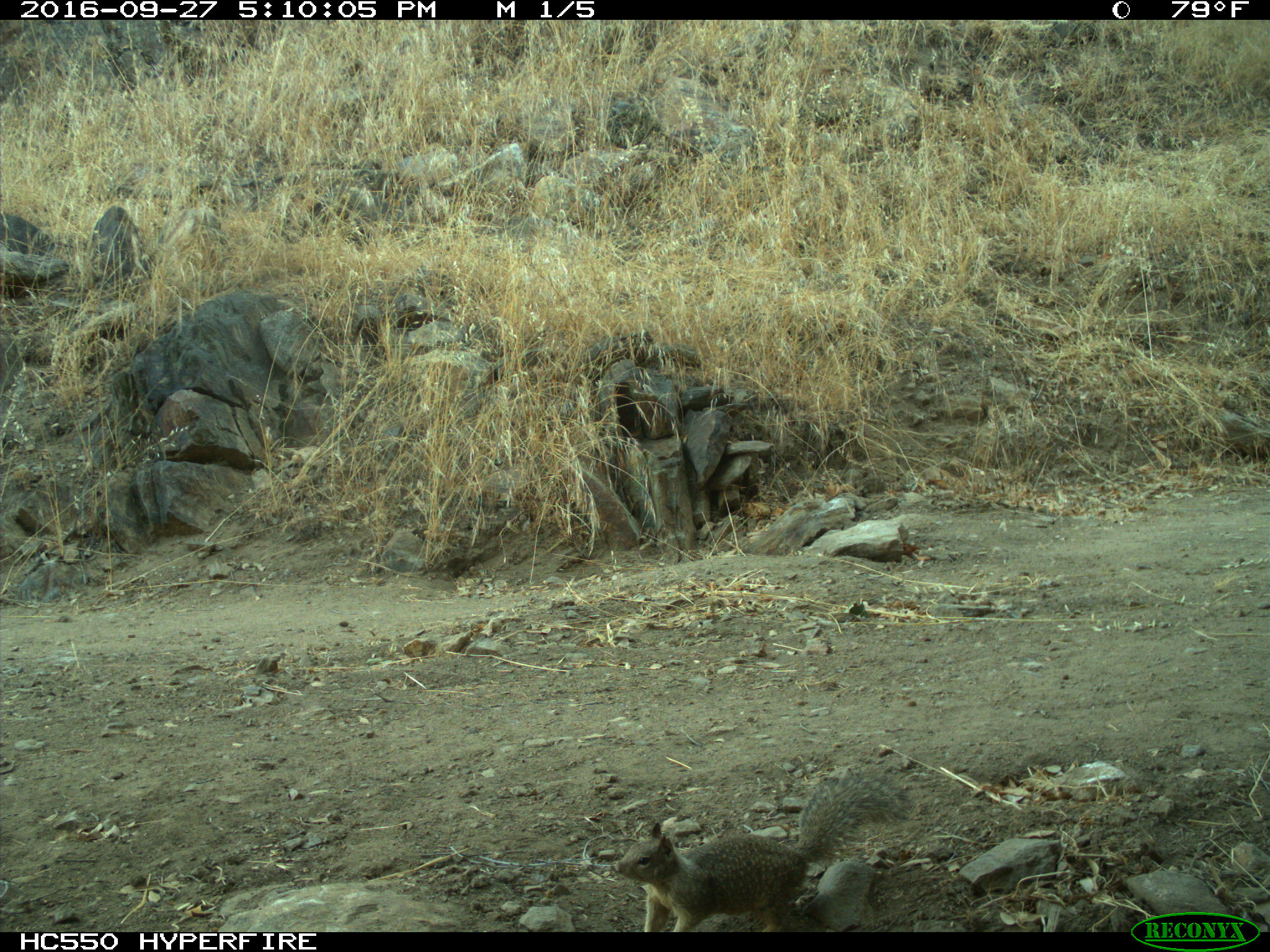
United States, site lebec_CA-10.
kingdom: Animalia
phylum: Chordata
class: Mammalia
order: Rodentia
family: Sciuridae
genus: Otospermophilus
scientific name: Otospermophilus beecheyi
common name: california ground squirrel